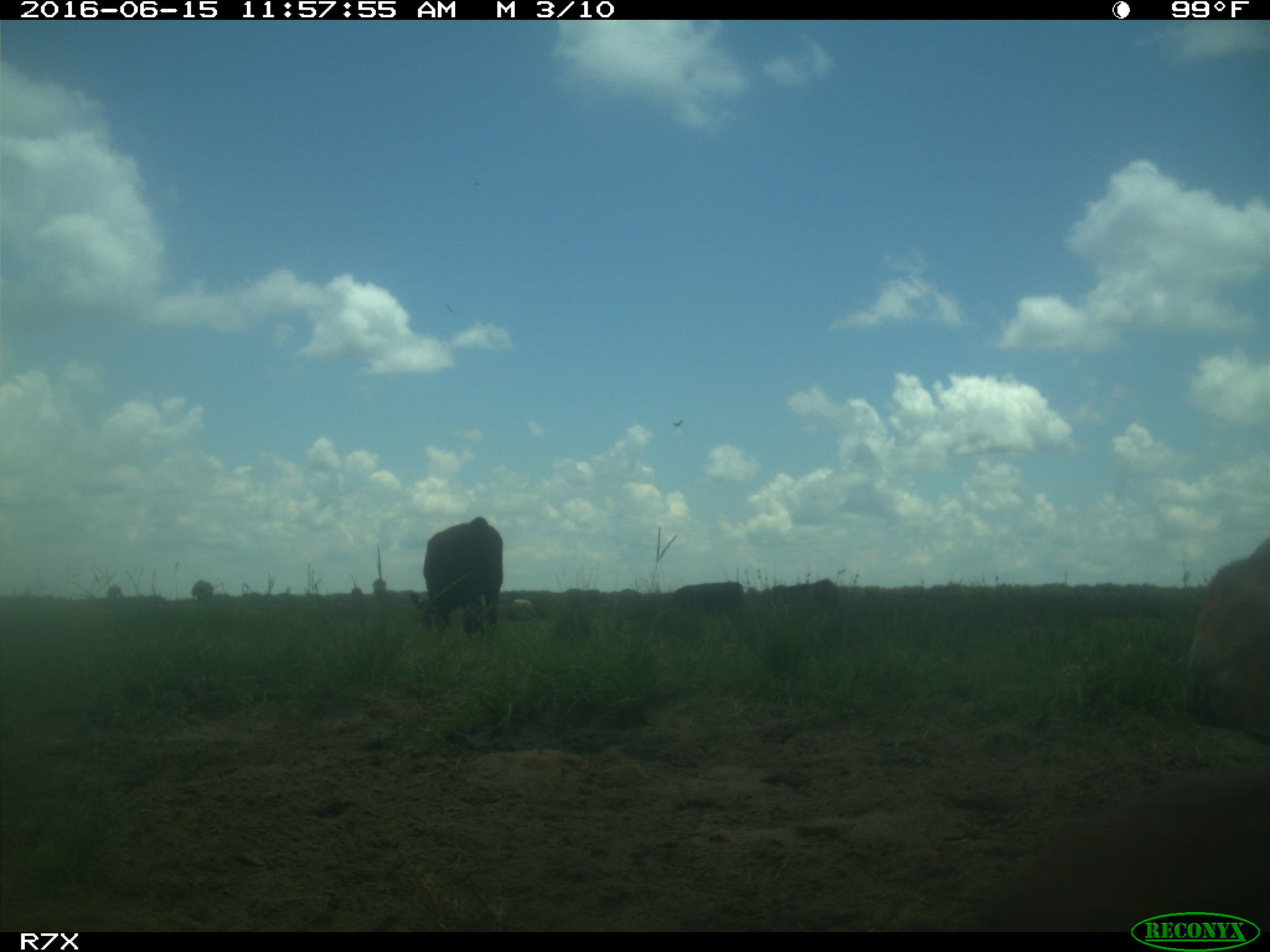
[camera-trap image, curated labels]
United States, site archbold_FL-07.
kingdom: Animalia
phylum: Chordata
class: Mammalia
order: Artiodactyla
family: Bovidae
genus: Bos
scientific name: Bos taurus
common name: domestic cow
Bos taurus (domestic cow).